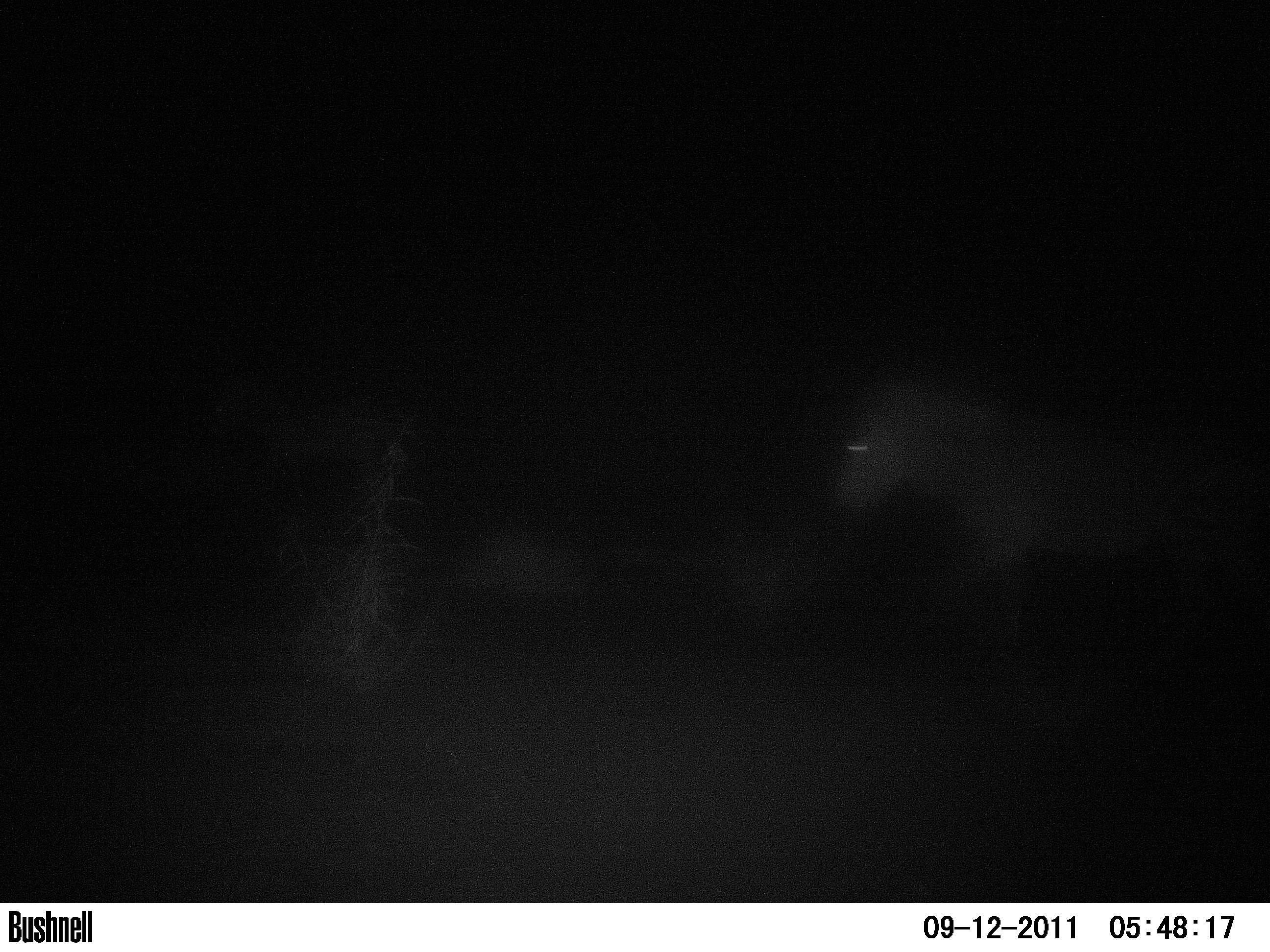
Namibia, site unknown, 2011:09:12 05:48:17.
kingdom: Animalia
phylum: Chordata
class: Mammalia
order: Perissodactyla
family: Equidae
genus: Equus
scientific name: Equus zebra hartmannae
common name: hartmann's mountain zebra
Equus zebra hartmannae (hartmann's mountain zebra).